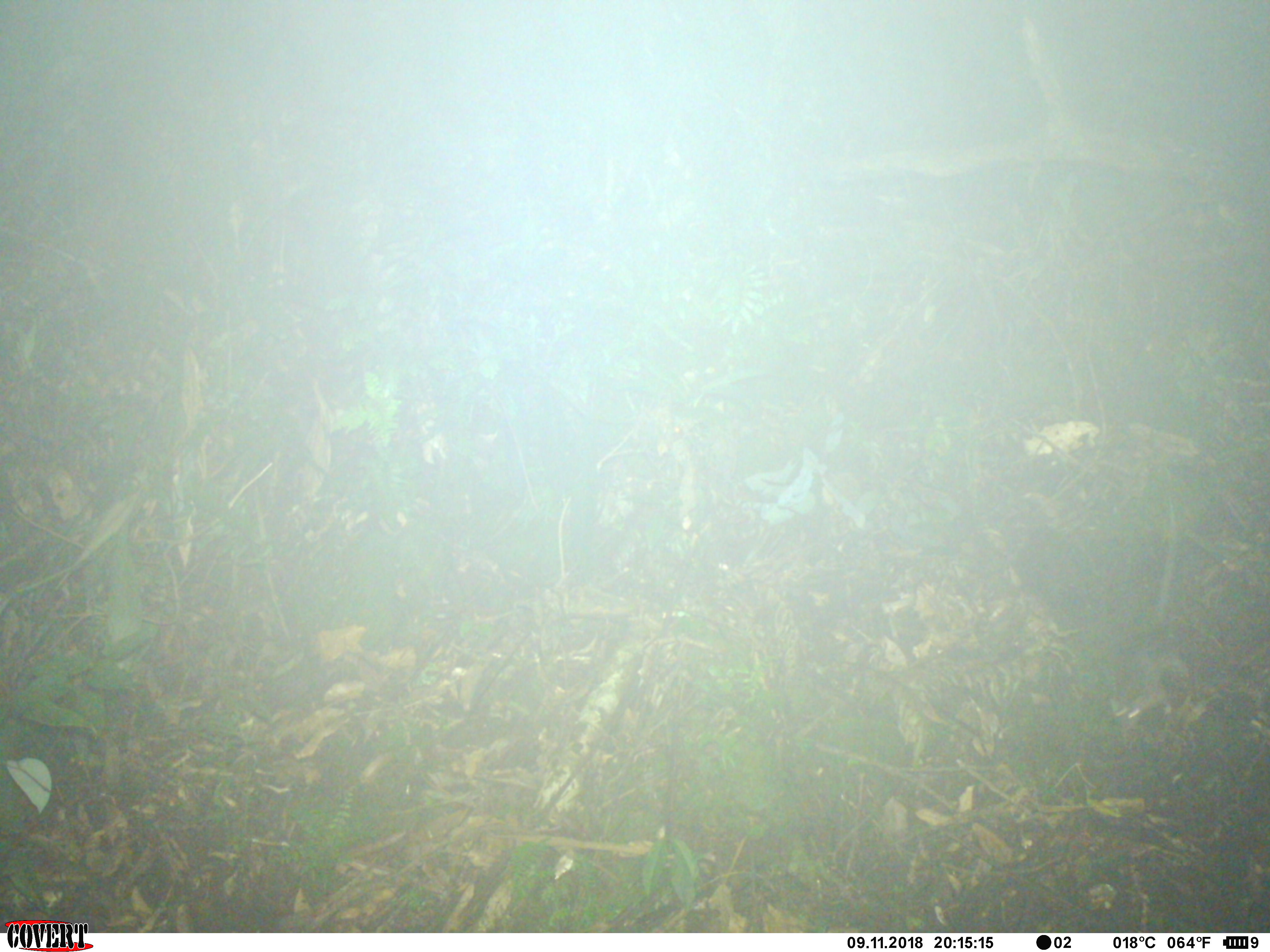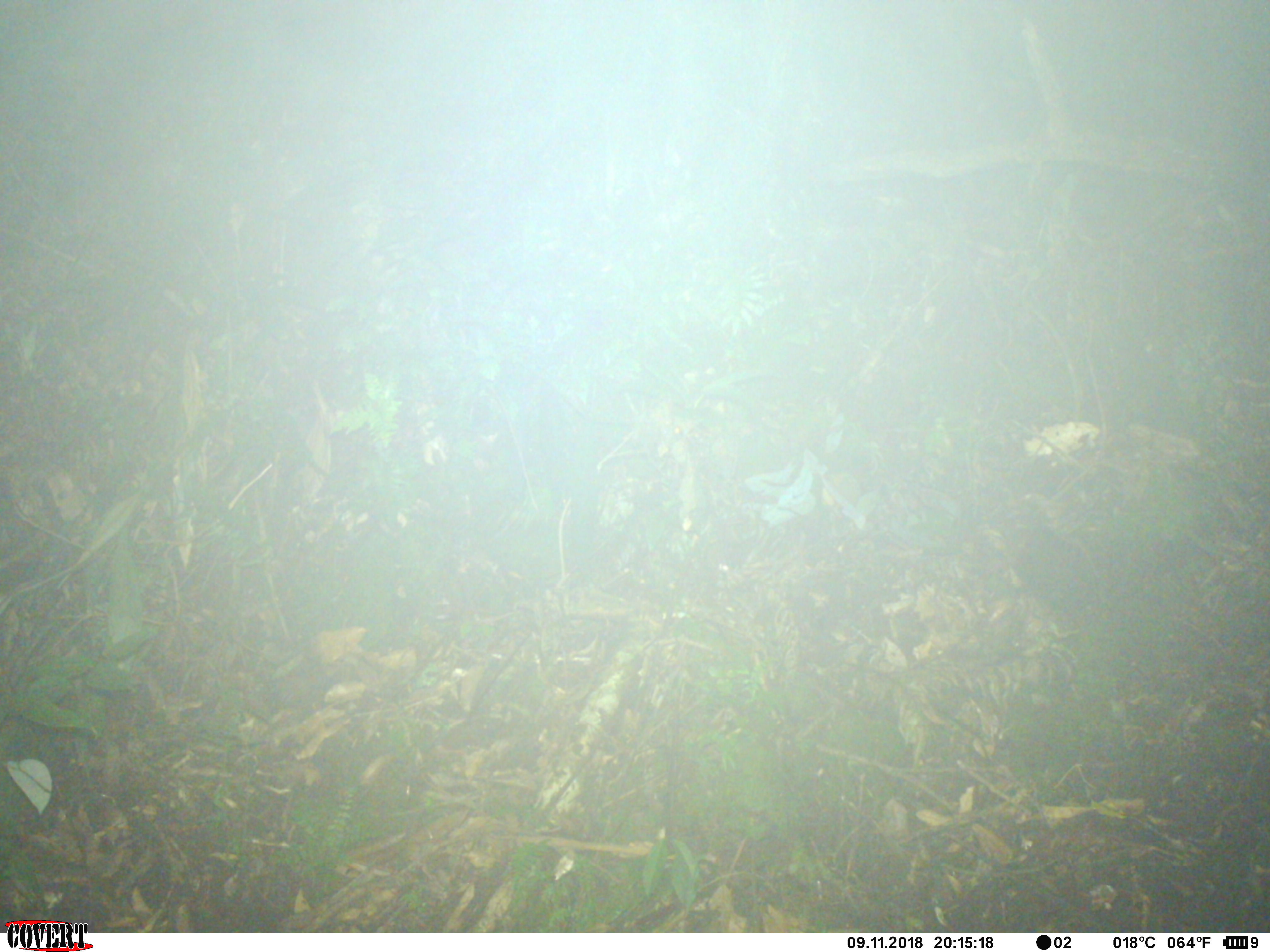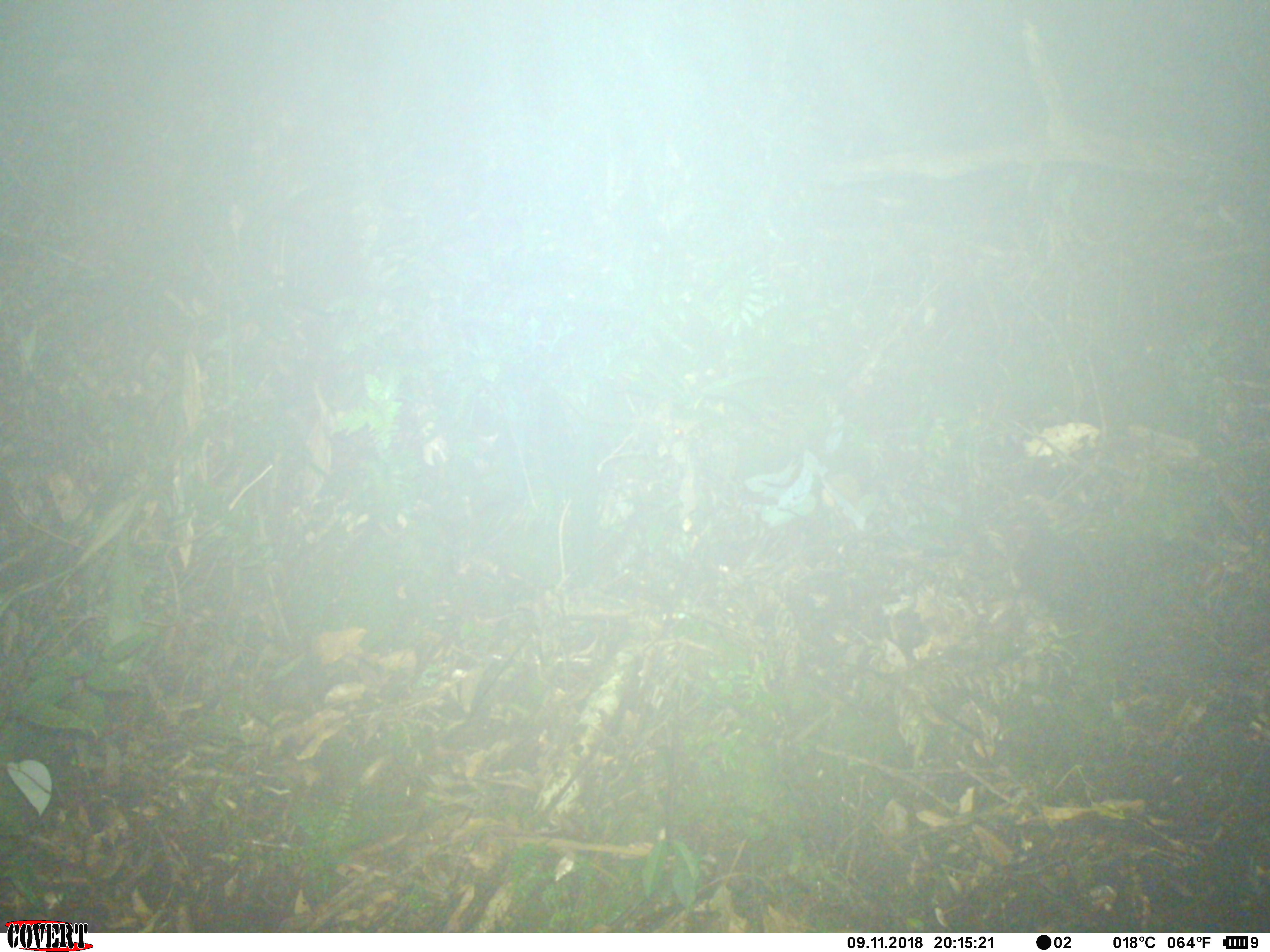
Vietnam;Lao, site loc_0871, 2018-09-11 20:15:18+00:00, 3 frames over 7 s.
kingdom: Animalia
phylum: Chordata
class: Mammalia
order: Rodentia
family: Muridae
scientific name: Muridae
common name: old-world mice and rats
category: unidentified murid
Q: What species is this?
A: Unidentified murid (old-world mice and rats) (Muridae).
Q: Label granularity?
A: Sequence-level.